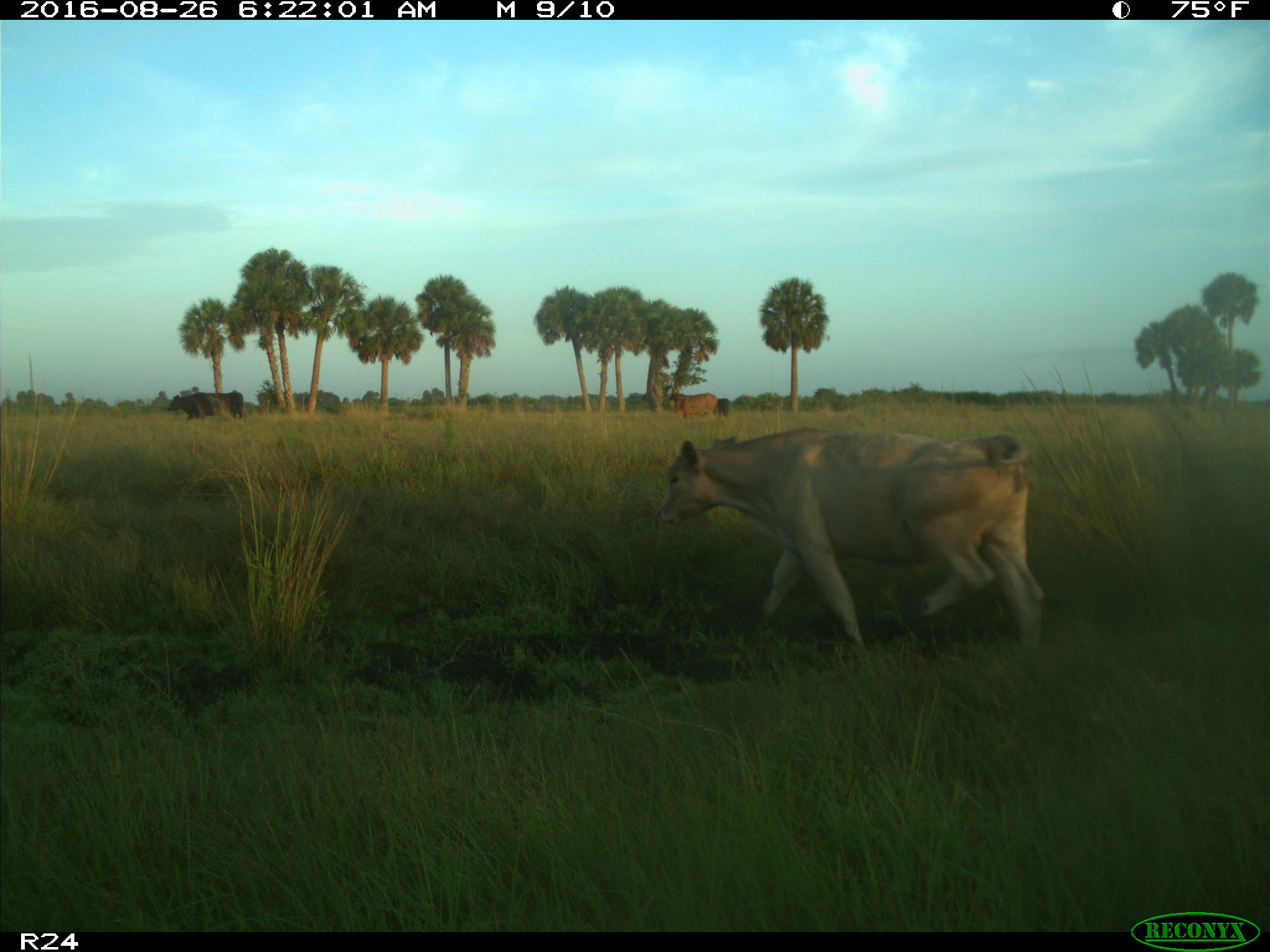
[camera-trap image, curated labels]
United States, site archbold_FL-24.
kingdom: Animalia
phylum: Chordata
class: Mammalia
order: Artiodactyla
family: Bovidae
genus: Bos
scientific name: Bos taurus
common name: domestic cow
Bos taurus (domestic cow).